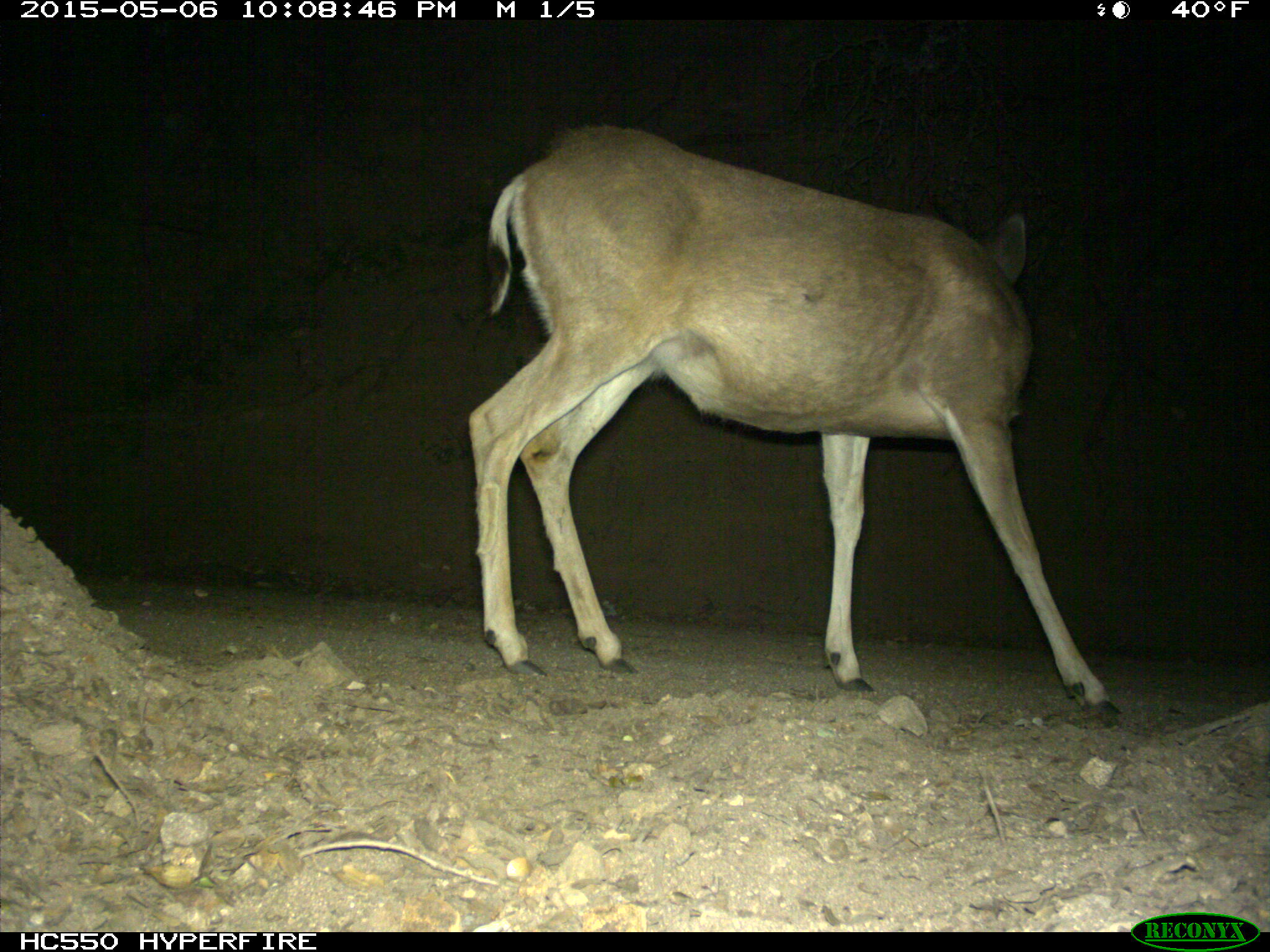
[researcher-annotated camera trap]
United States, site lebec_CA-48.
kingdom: Animalia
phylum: Chordata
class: Mammalia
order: Artiodactyla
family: Cervidae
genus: Odocoileus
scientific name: Odocoileus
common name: deer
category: unidentified deer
Unidentified deer (deer) (Odocoileus).